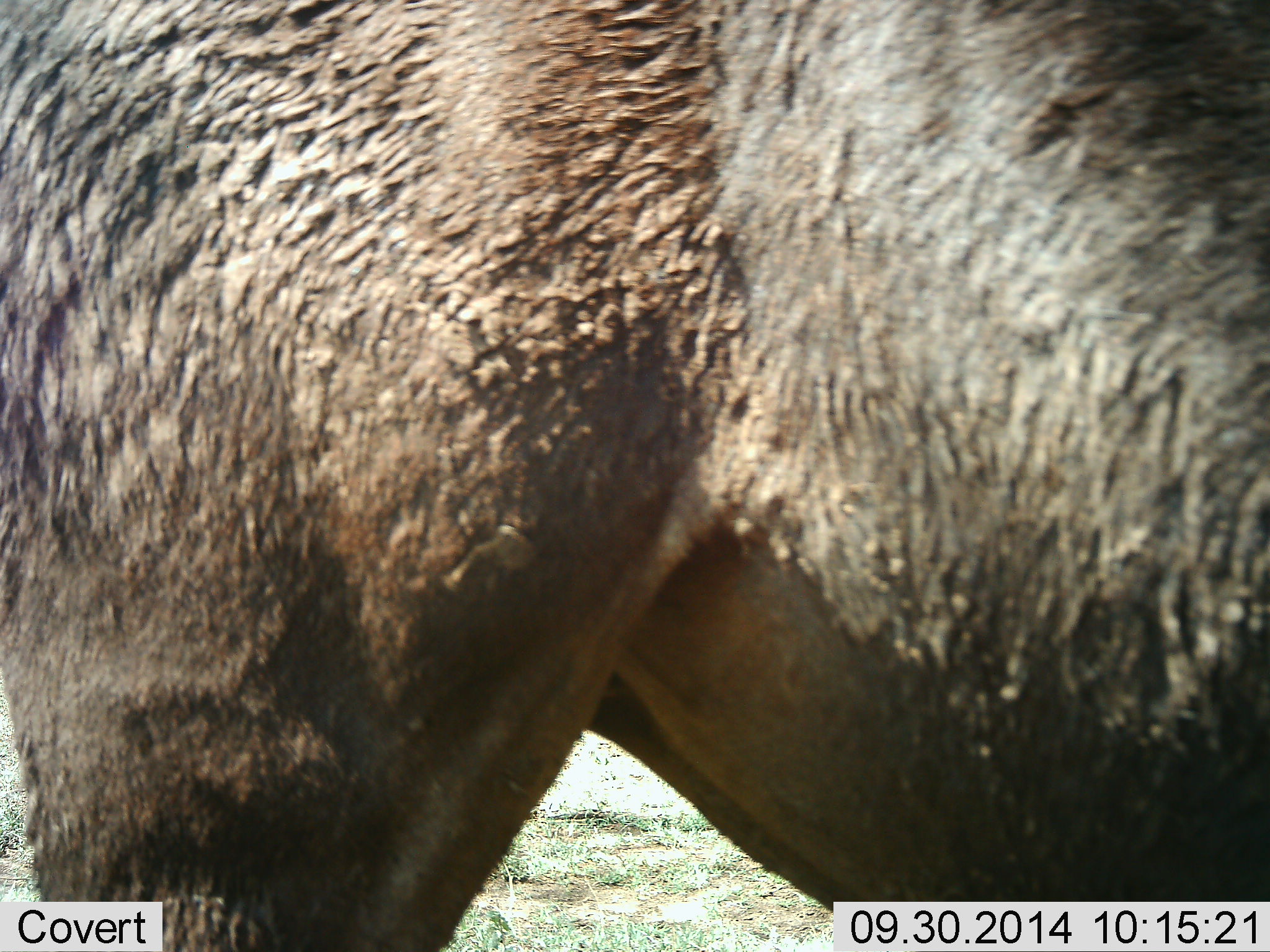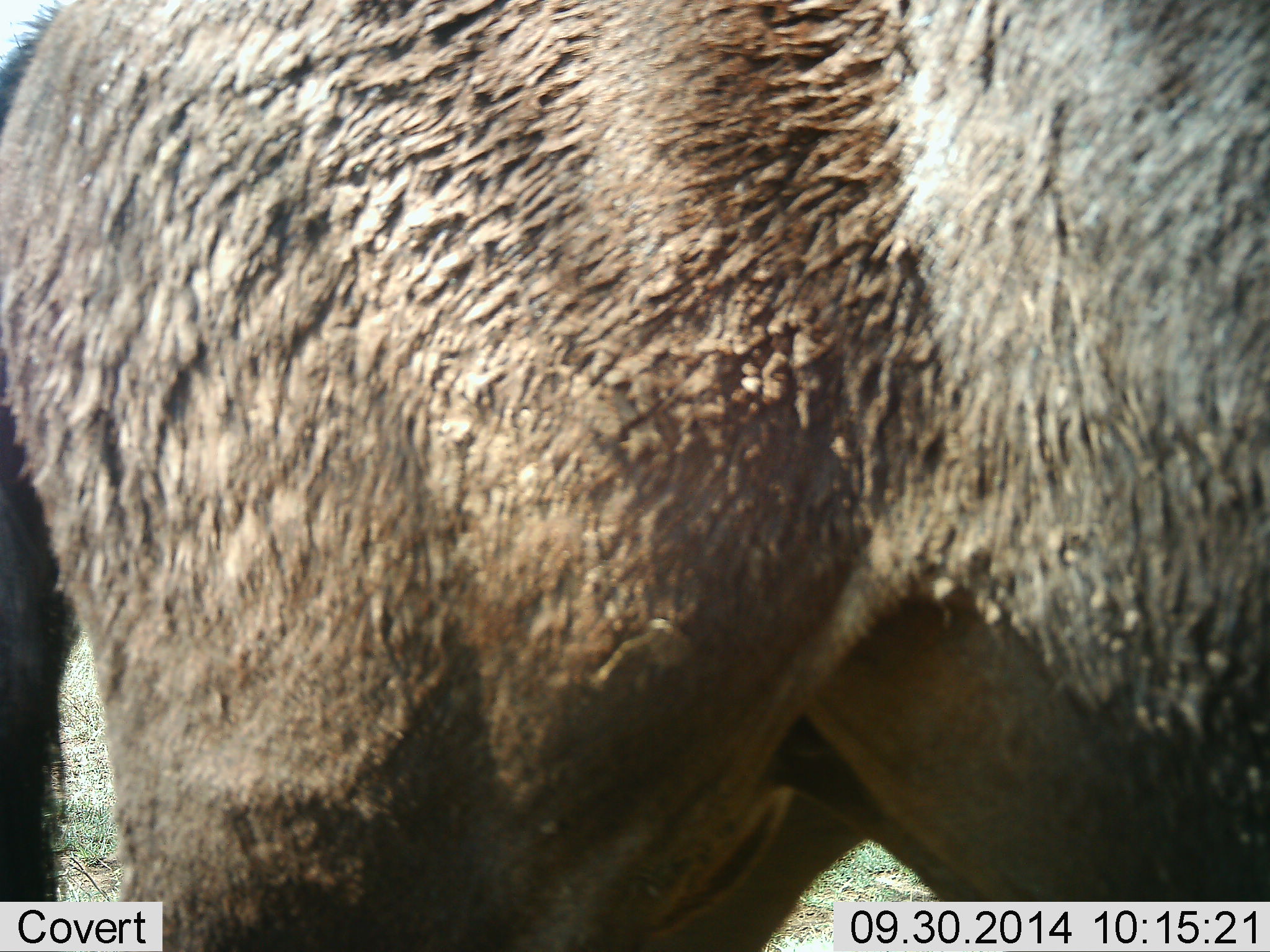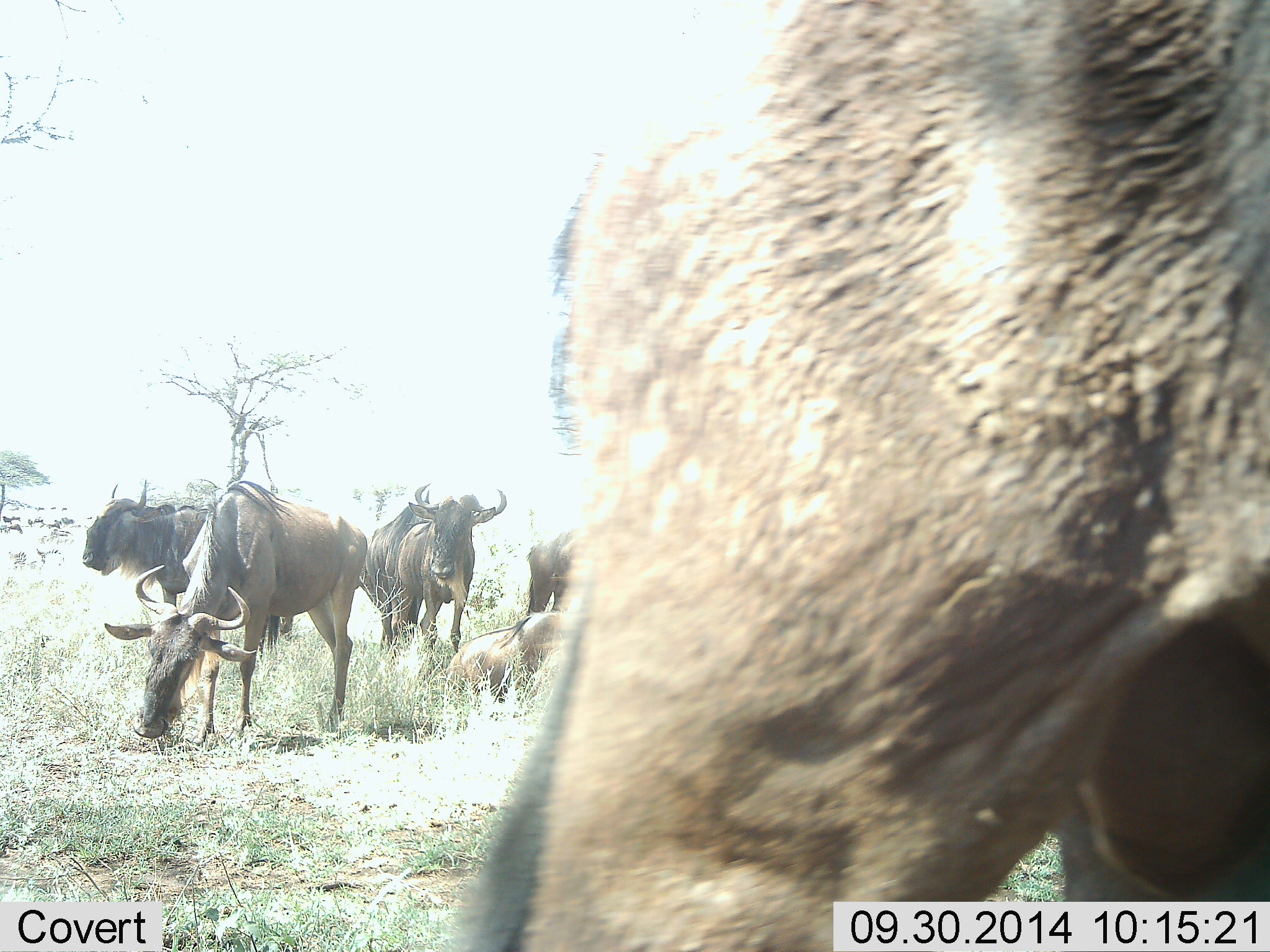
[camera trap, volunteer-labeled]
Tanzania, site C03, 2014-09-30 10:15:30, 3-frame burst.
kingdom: Animalia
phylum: Chordata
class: Mammalia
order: Artiodactyla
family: Bovidae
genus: Connochaetes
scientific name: Connochaetes taurinus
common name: blue wildebeest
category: wildebeest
Wildebeest (blue wildebeest) (Connochaetes taurinus), count 6. Behavior (volunteer vote fractions): standing 60%, resting 70%, moving 60%, interacting 0%. Young present (vote fraction): 0%. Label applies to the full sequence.